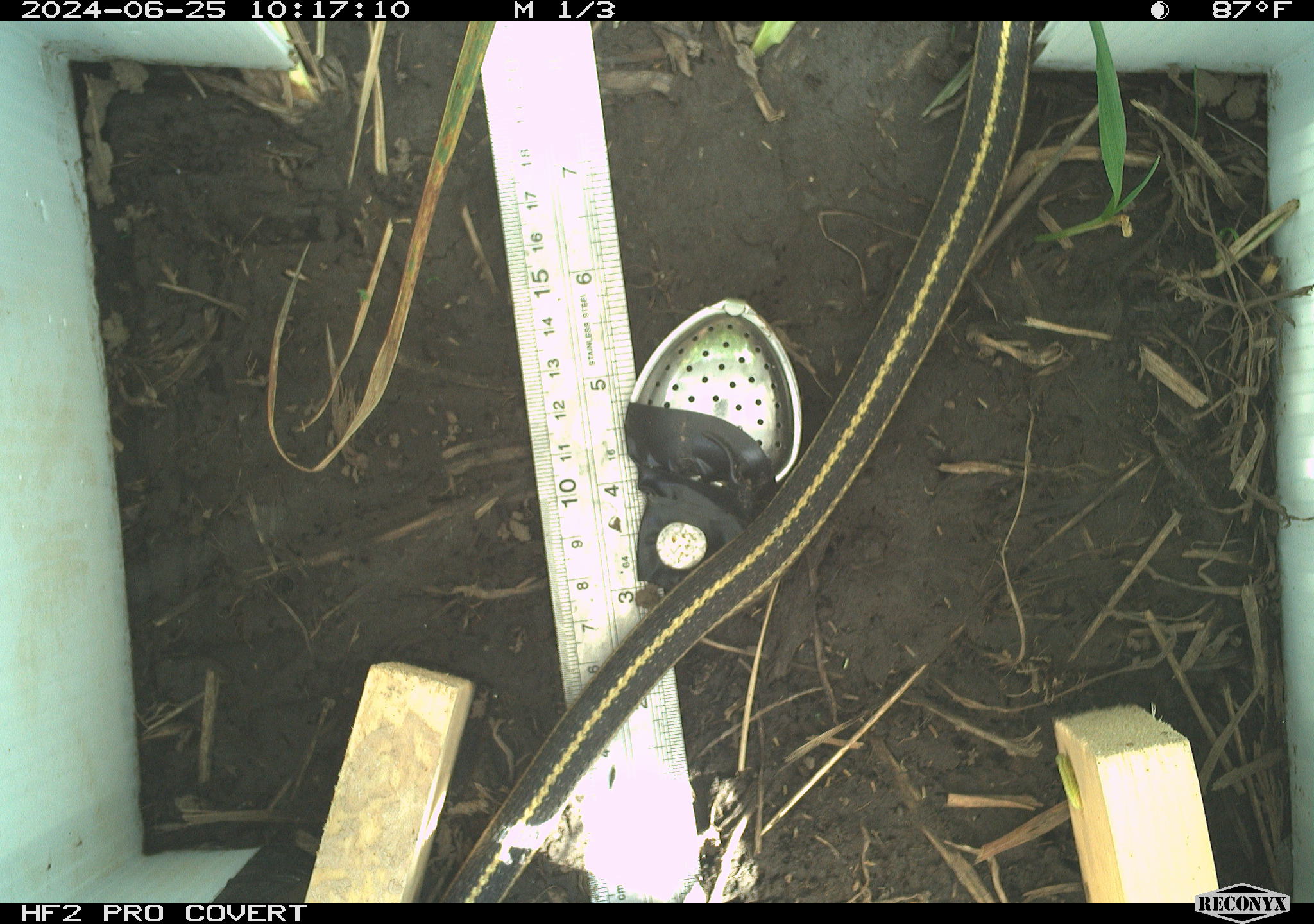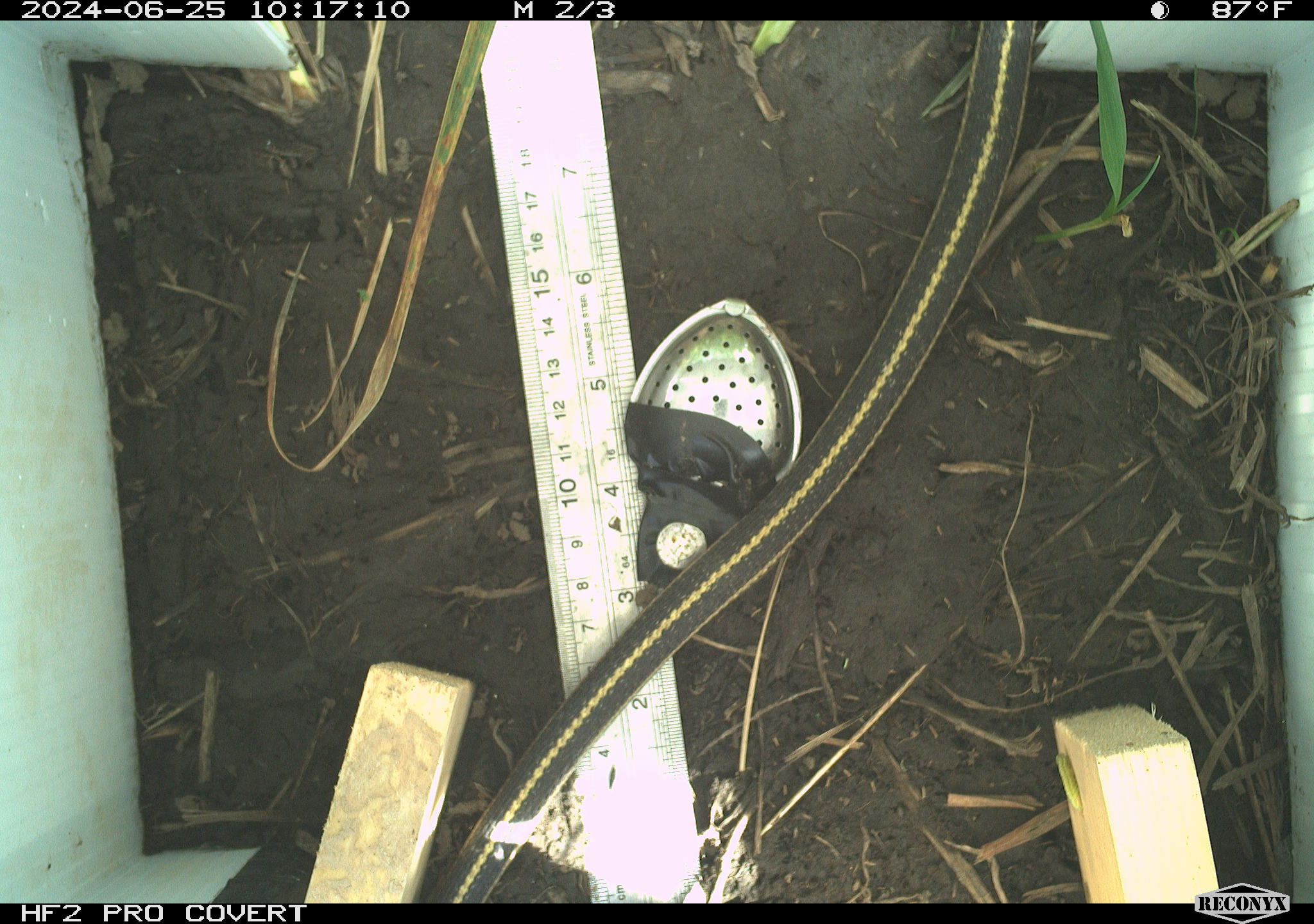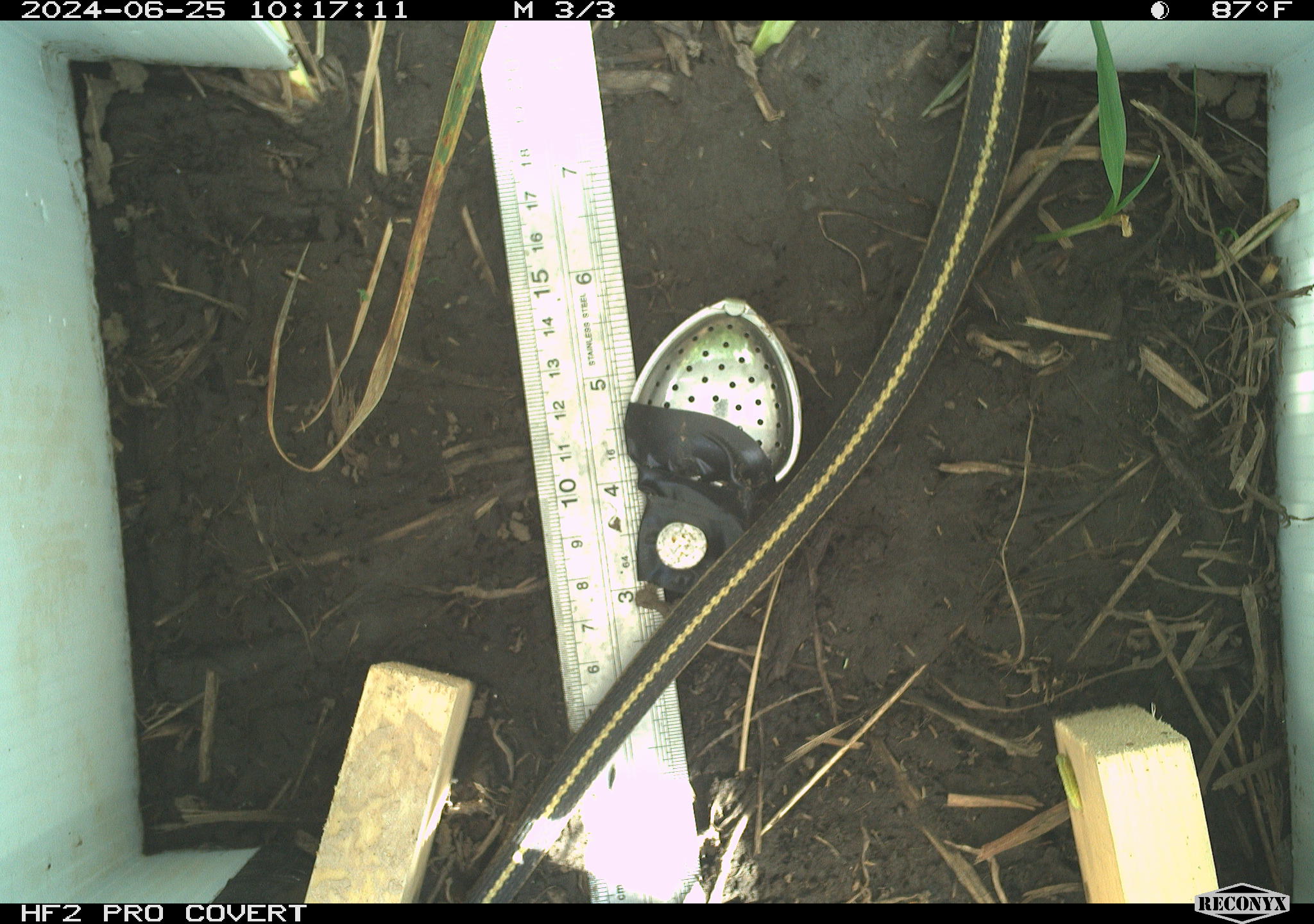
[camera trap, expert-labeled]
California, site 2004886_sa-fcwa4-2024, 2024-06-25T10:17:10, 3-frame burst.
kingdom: Animalia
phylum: Chordata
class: Reptilia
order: Squamata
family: Colubridae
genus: Thamnophis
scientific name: Thamnophis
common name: american gartersnakes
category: thamnophis species